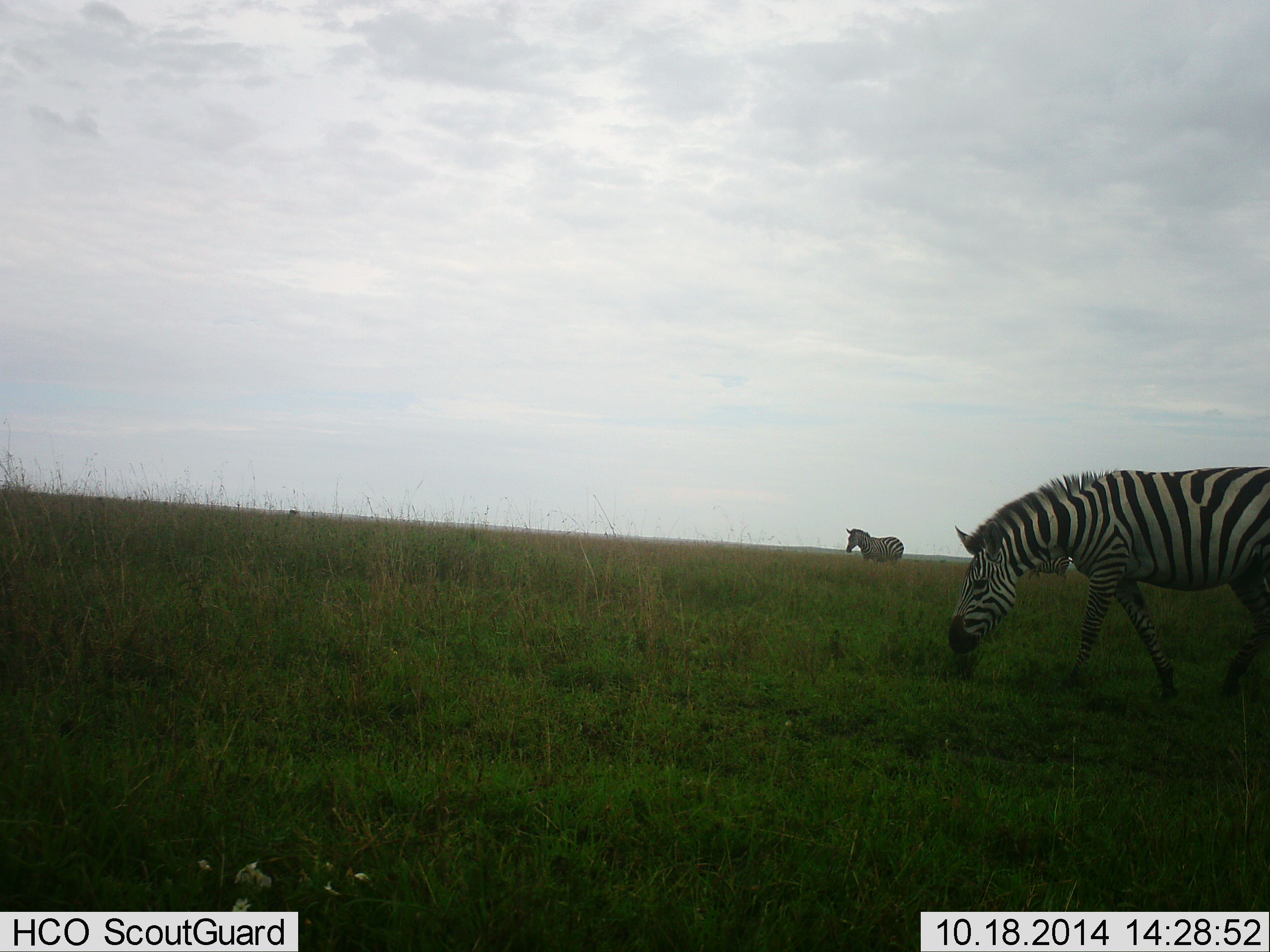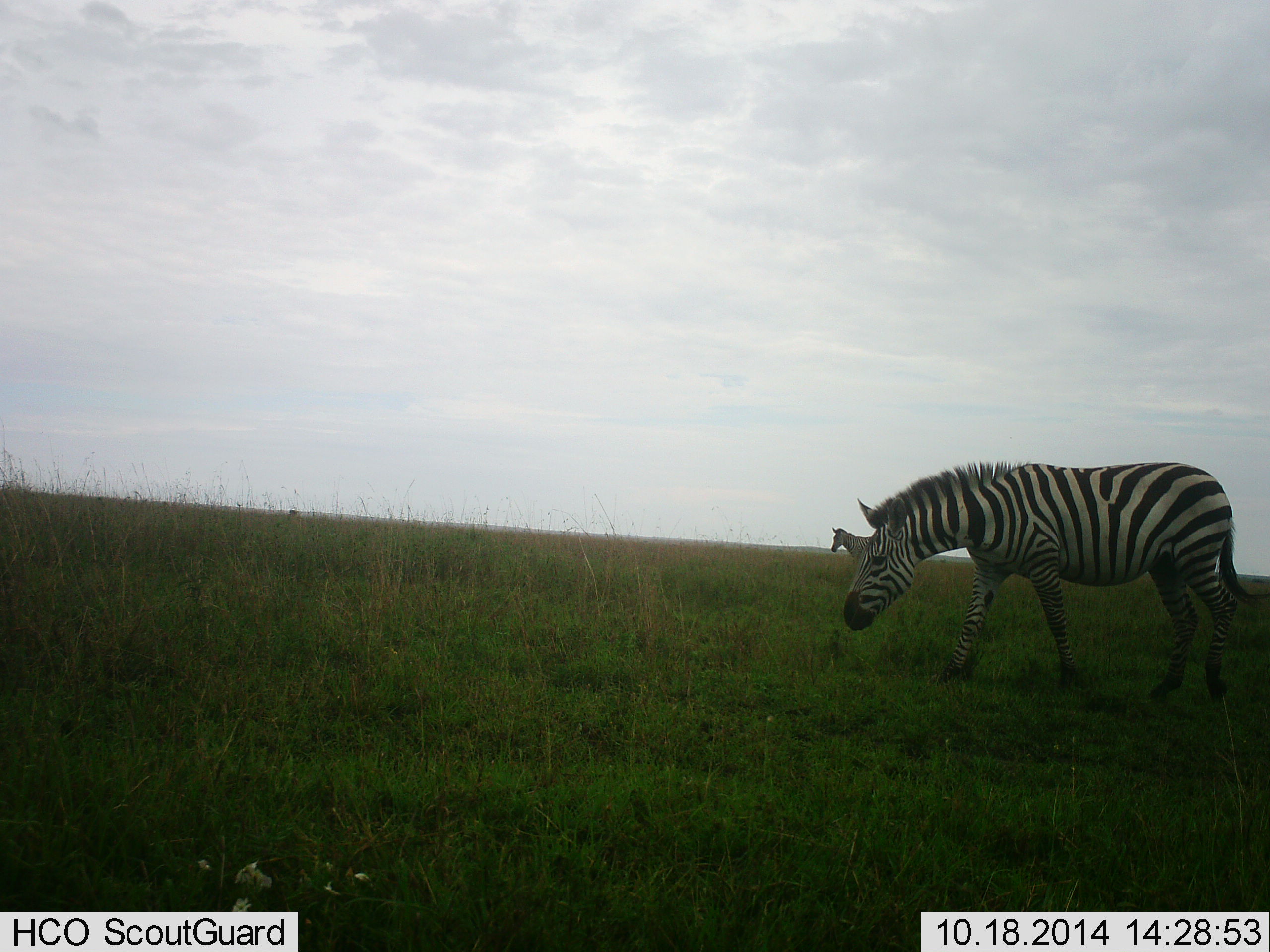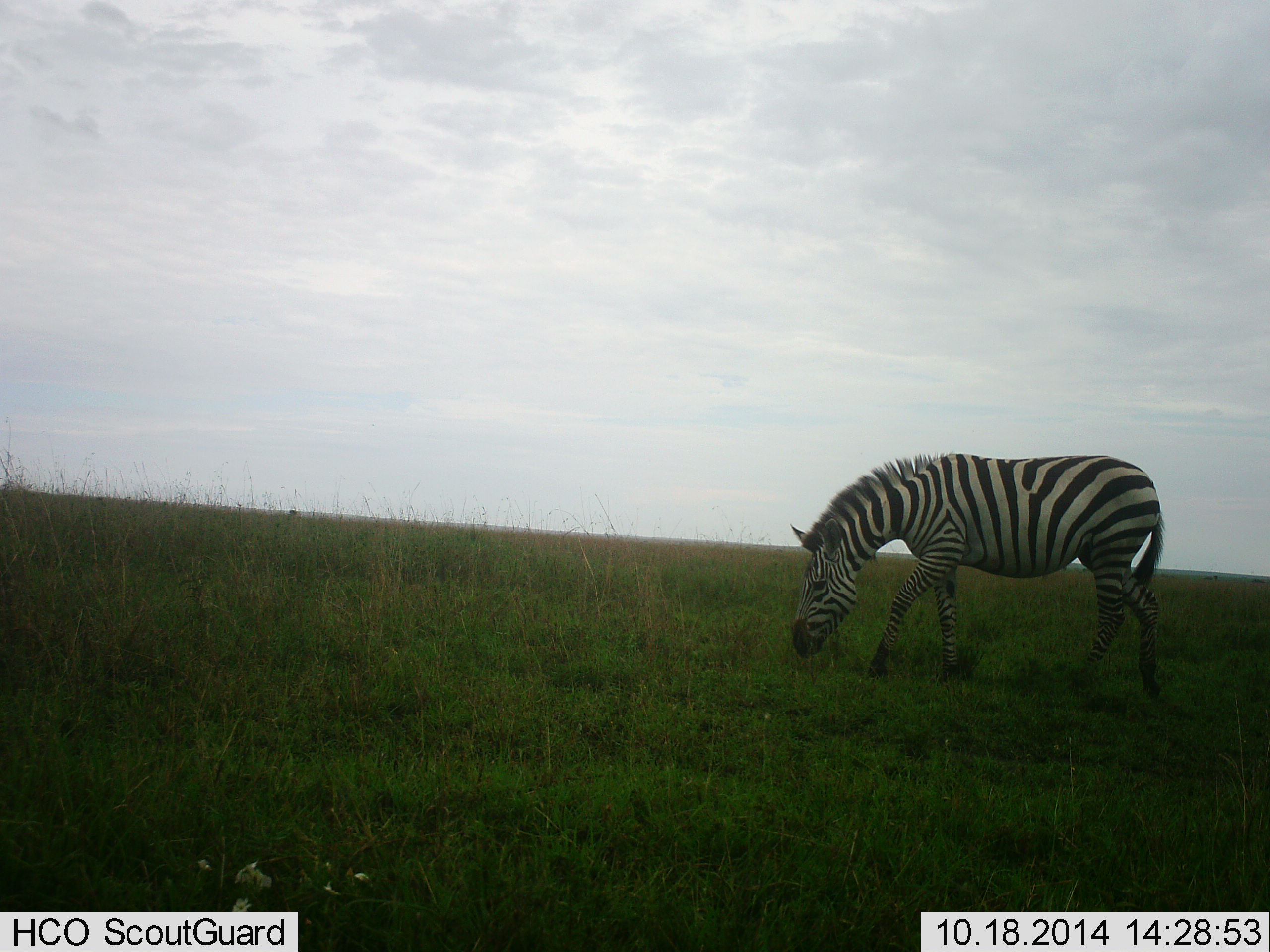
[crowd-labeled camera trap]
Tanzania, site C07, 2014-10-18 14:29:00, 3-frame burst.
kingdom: Animalia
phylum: Chordata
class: Mammalia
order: Perissodactyla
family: Equidae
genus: Equus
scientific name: Equus quagga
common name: plains zebra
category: zebra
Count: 2.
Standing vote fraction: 0%.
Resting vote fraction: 0%.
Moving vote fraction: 80%.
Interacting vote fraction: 0%.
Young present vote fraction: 0%.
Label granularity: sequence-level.